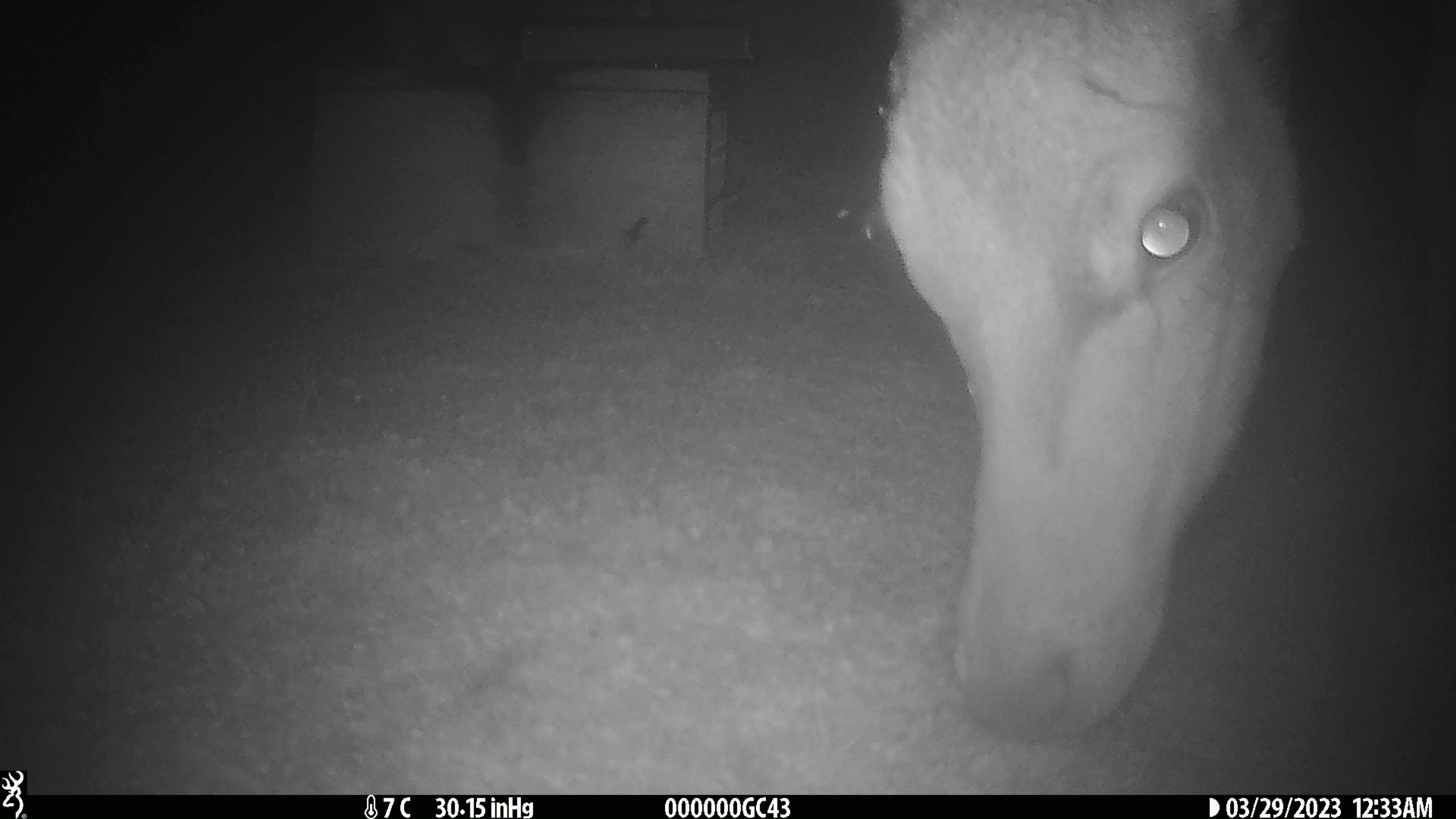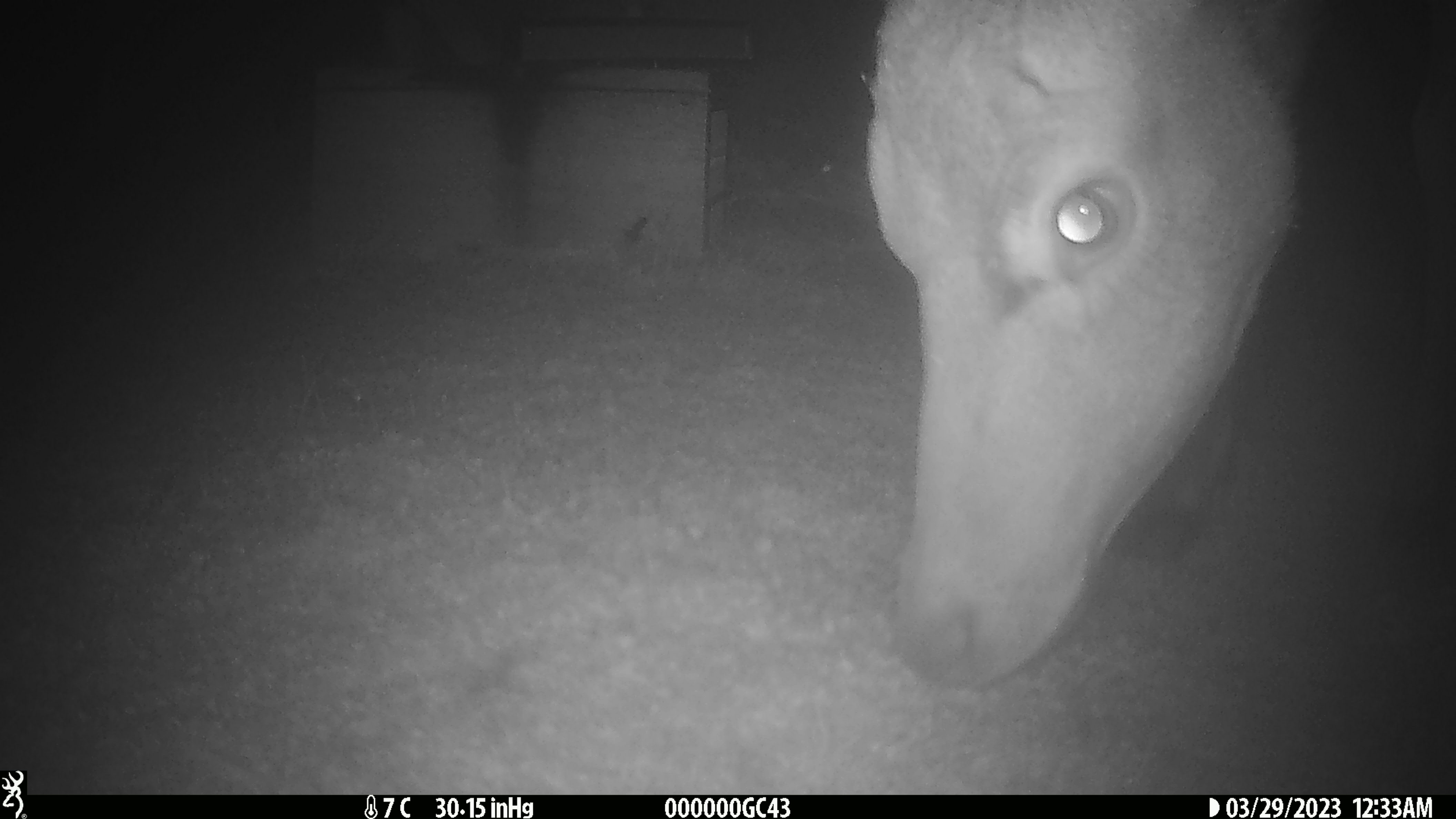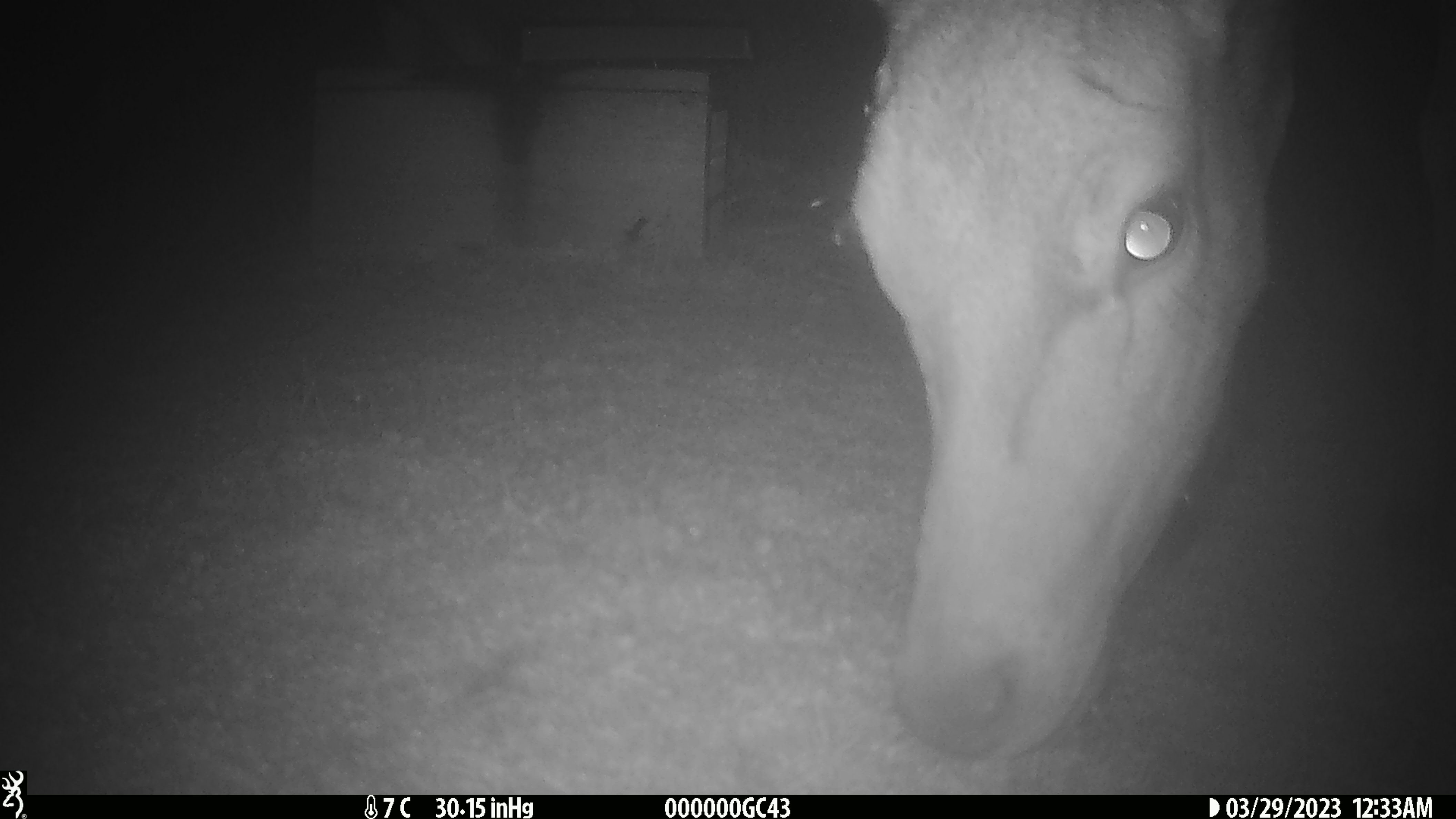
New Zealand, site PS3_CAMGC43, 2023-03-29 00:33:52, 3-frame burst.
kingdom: Animalia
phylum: Chordata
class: Mammalia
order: Artiodactyla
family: Cervidae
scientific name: Cervidae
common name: deer